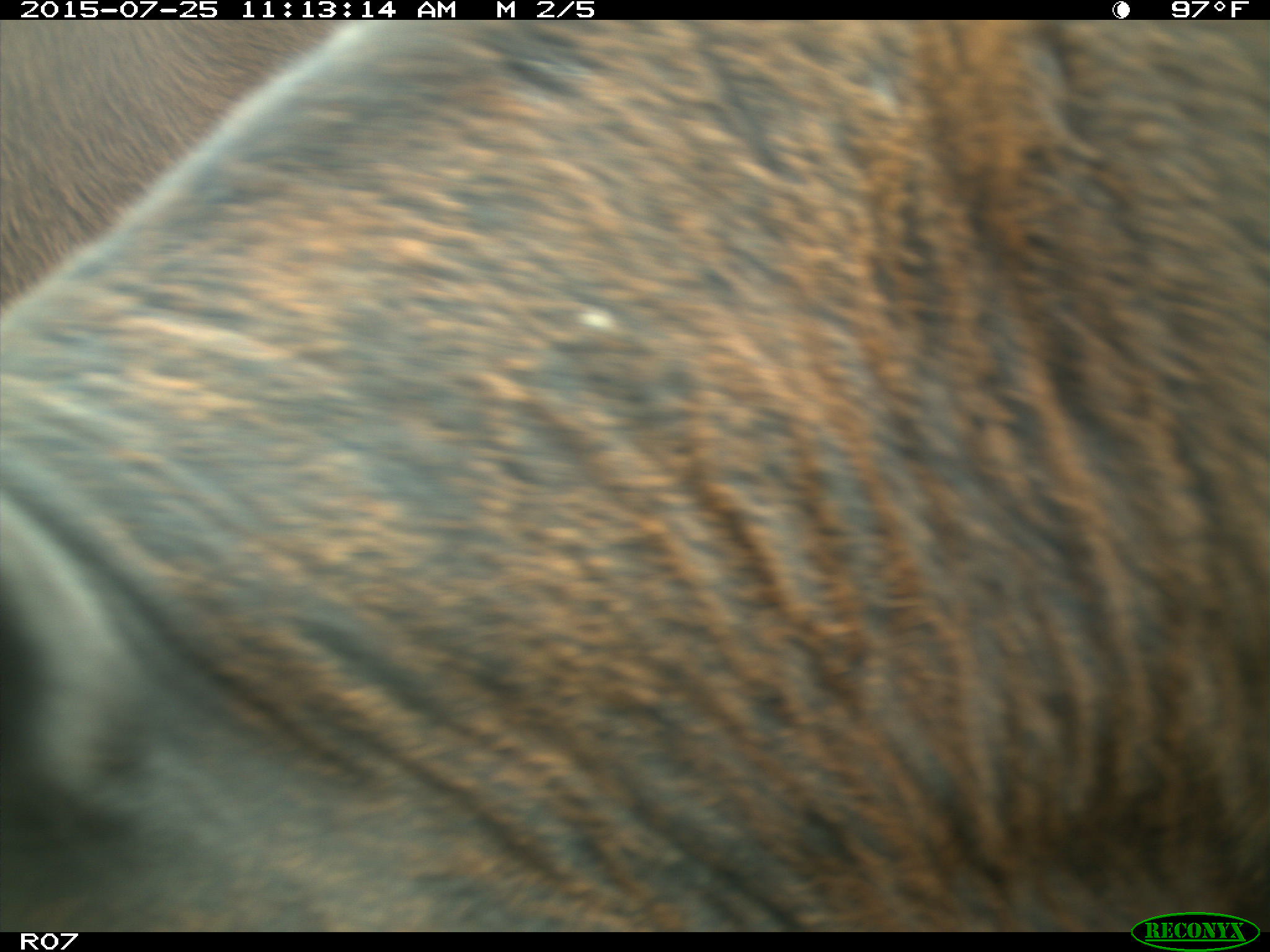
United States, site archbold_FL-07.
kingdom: Animalia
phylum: Chordata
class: Mammalia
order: Artiodactyla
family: Bovidae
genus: Bos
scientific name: Bos taurus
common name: domestic cow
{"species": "Bos taurus (domestic cow)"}